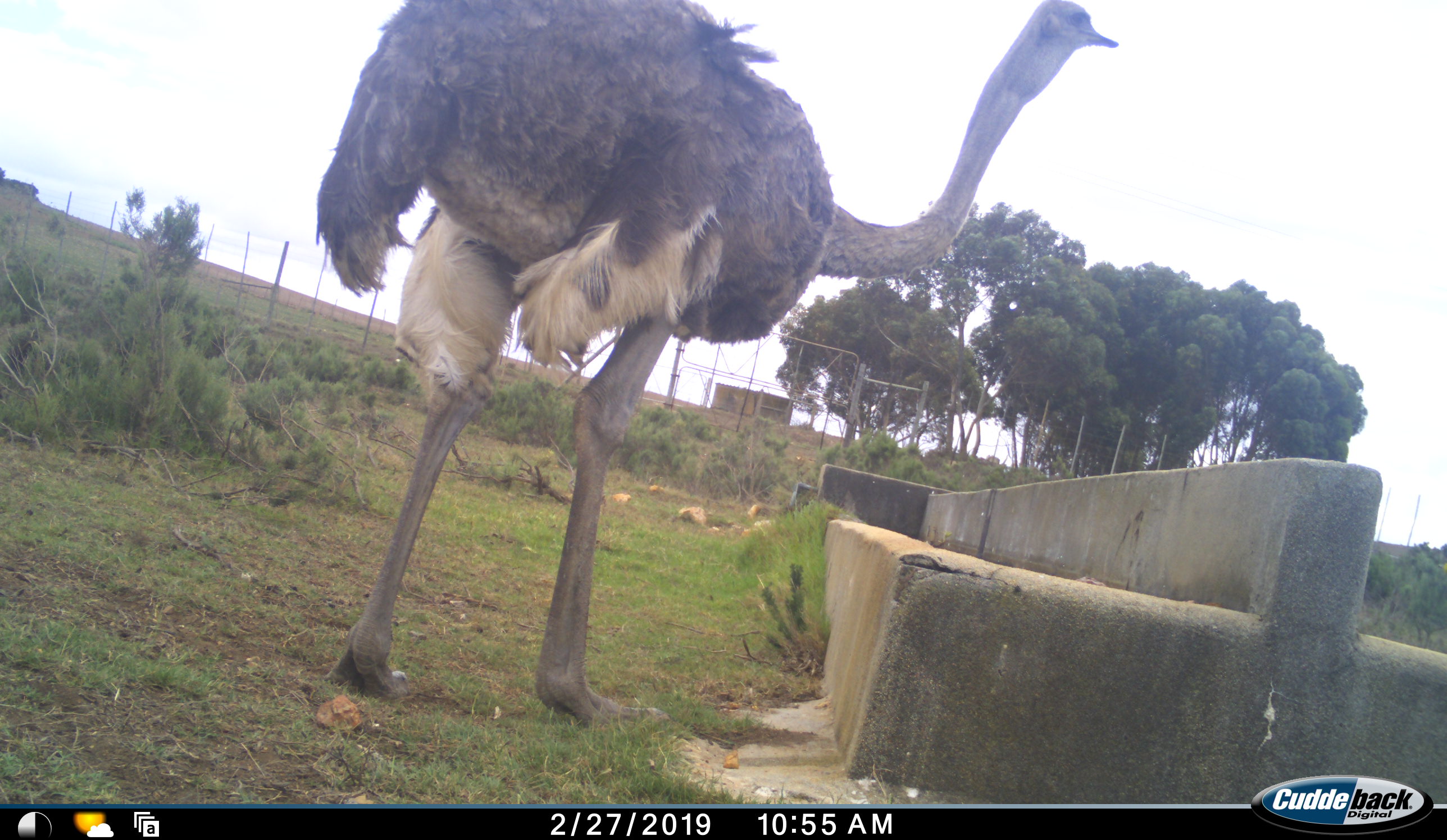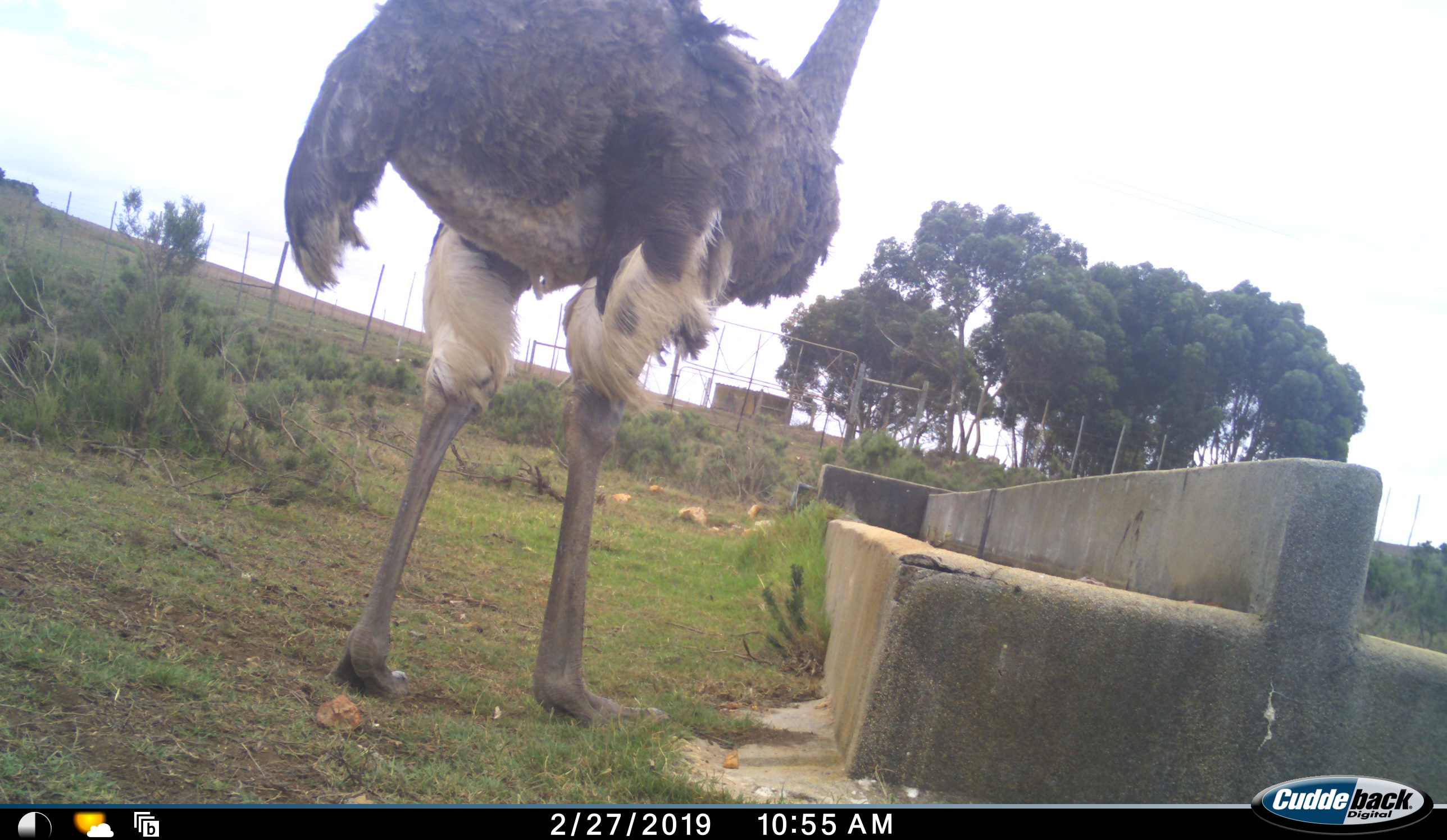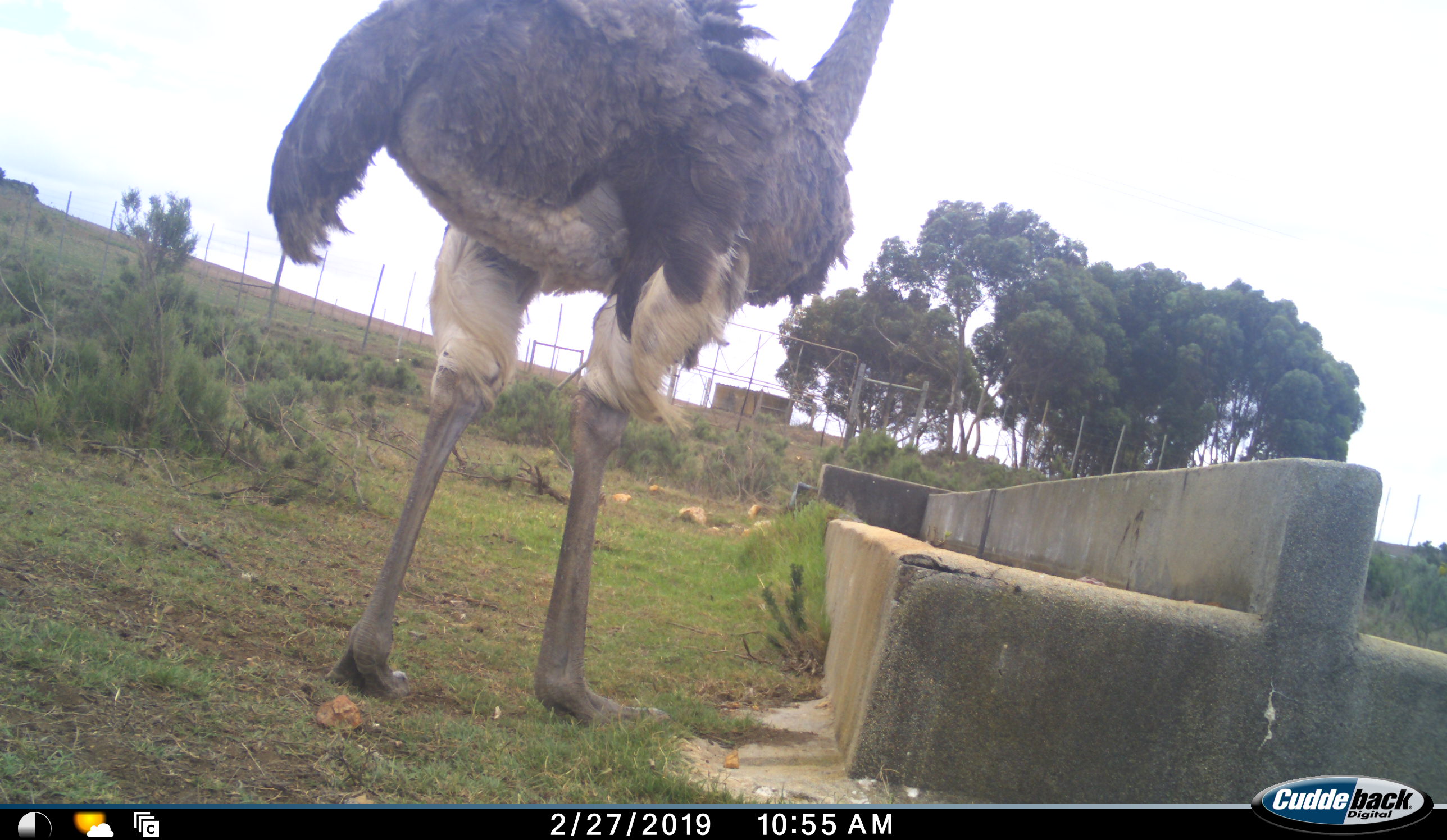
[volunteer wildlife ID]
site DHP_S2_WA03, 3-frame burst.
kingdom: Animalia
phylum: Chordata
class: Aves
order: Struthioniformes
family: Struthionidae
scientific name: Struthionidae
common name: ostrich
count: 1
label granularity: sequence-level